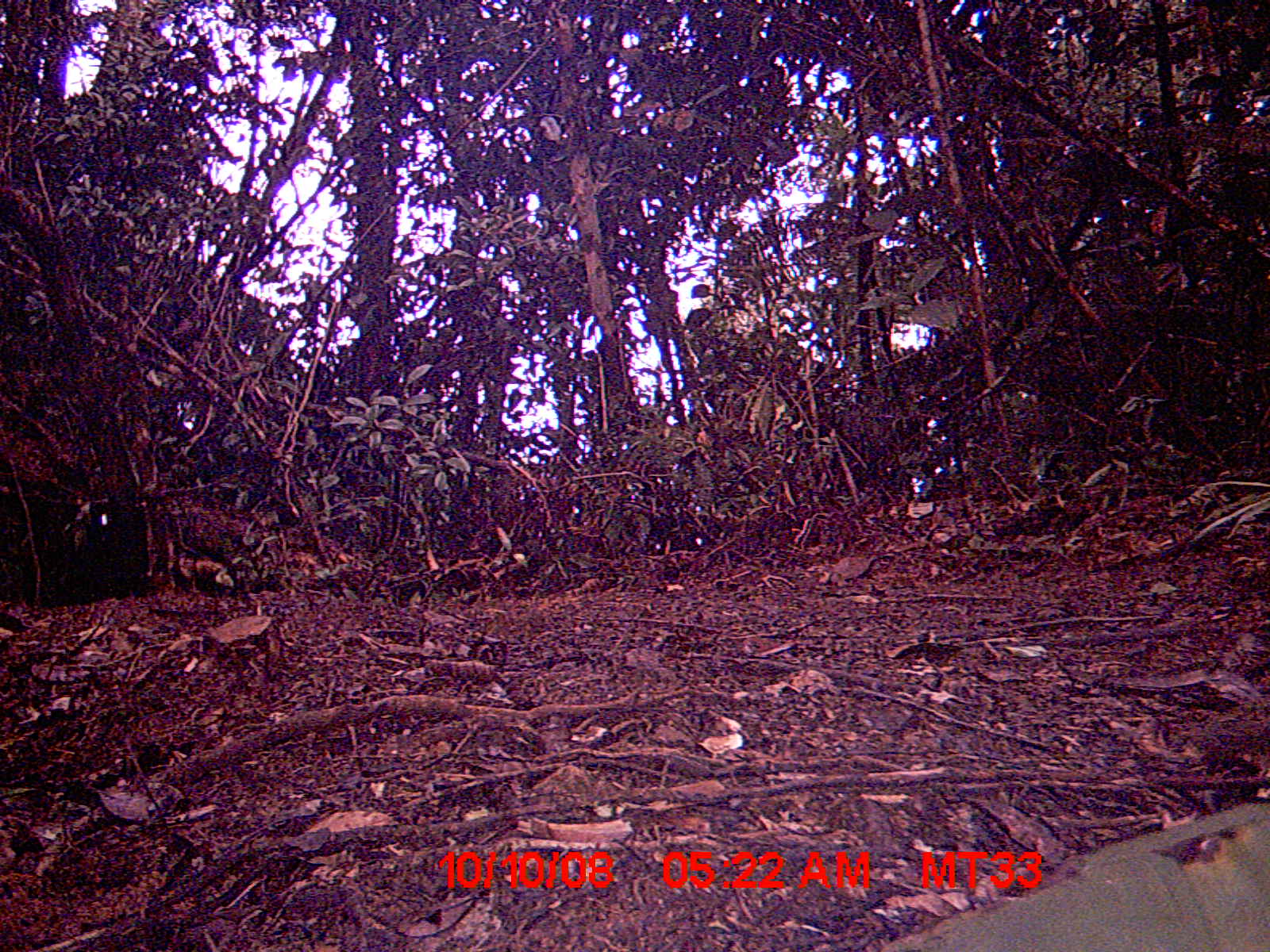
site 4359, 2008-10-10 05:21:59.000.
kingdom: Animalia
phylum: Chordata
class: Aves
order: Coraciiformes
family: Brachypteraciidae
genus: Brachypteracias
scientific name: Brachypteracias squamiger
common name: scaly ground-roller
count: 1